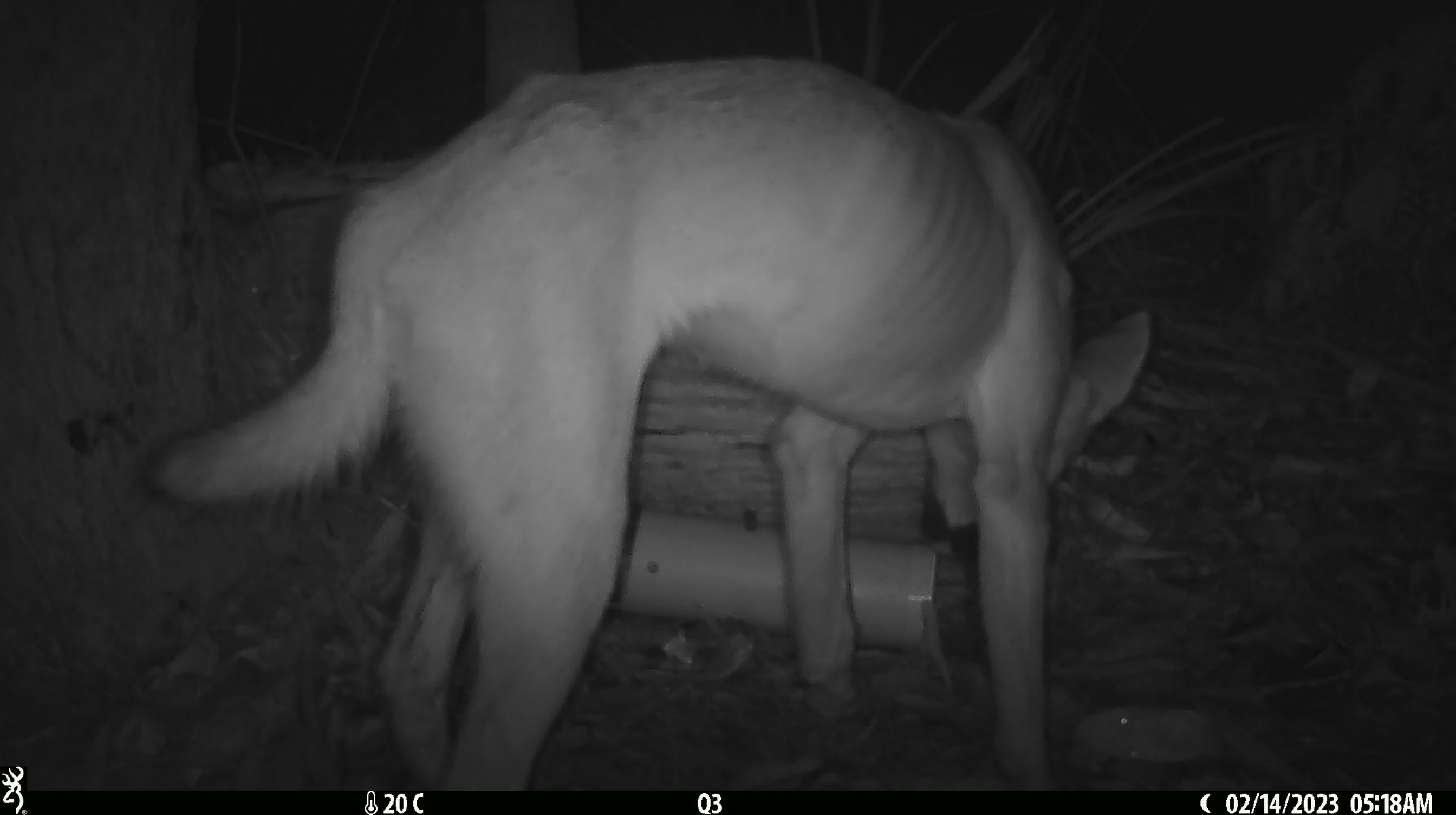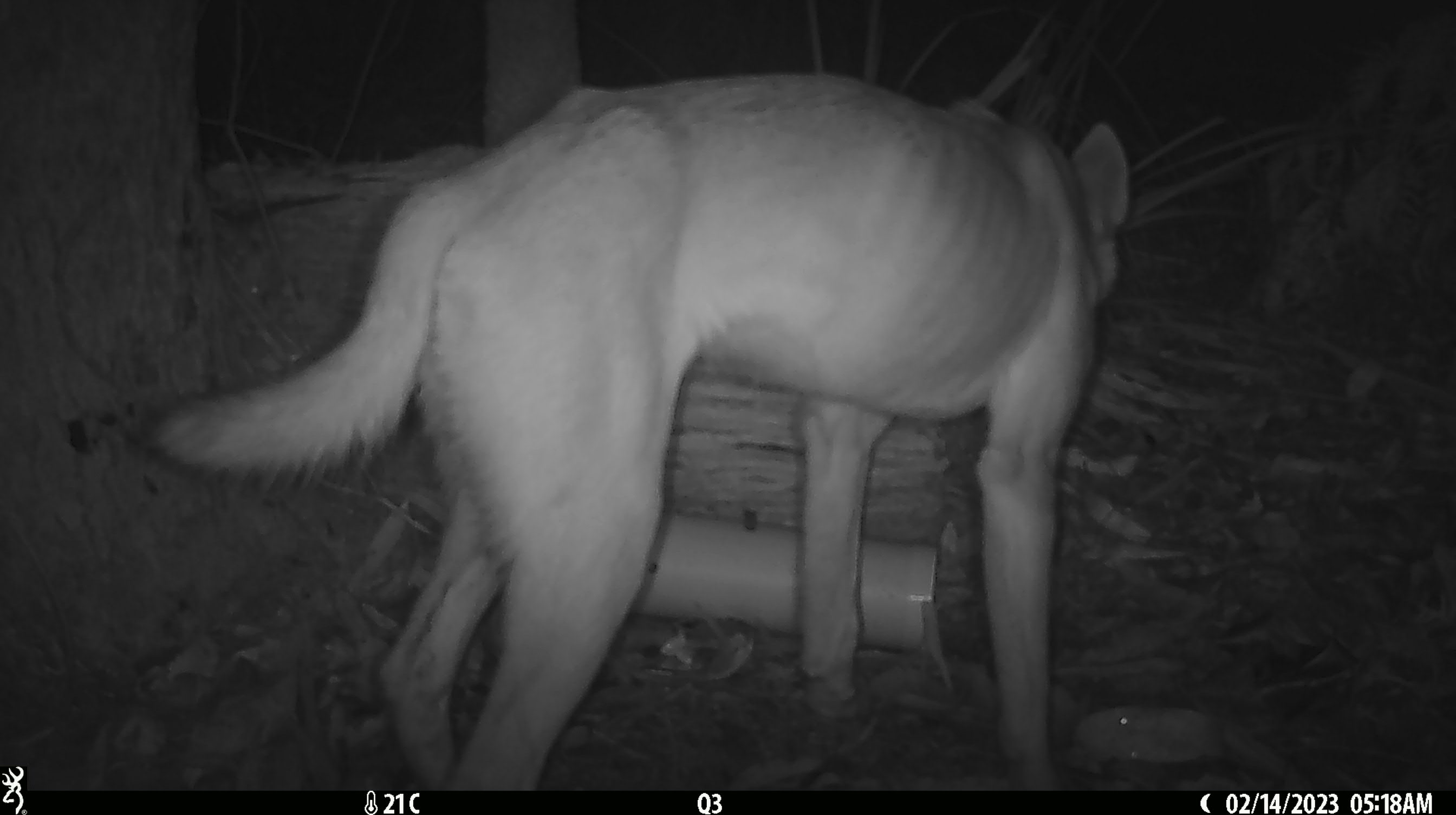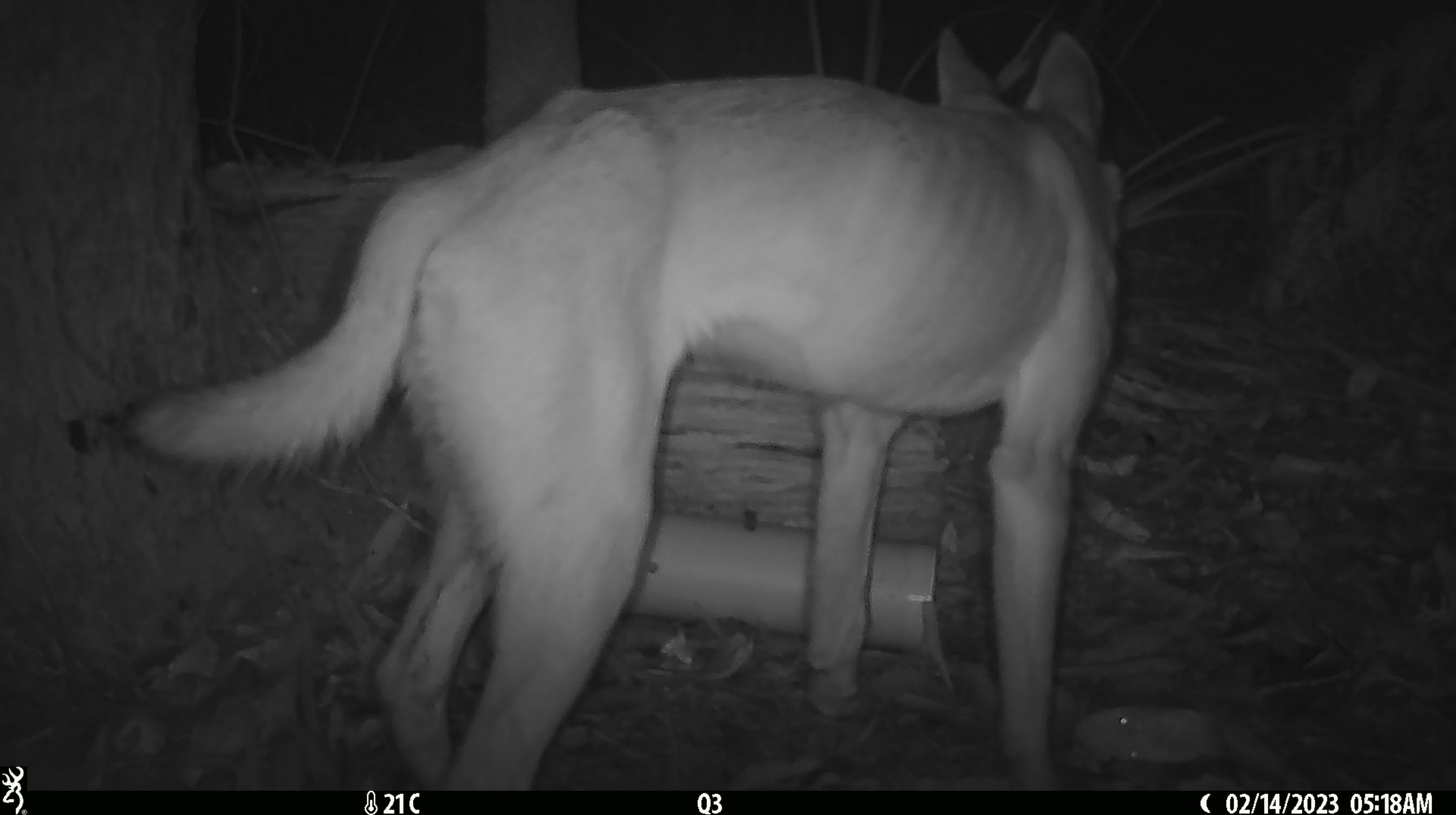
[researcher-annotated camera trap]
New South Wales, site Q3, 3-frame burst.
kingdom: Animalia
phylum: Chordata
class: Mammalia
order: Carnivora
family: Canidae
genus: Canis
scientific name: Canis familiaris dingo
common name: dingo